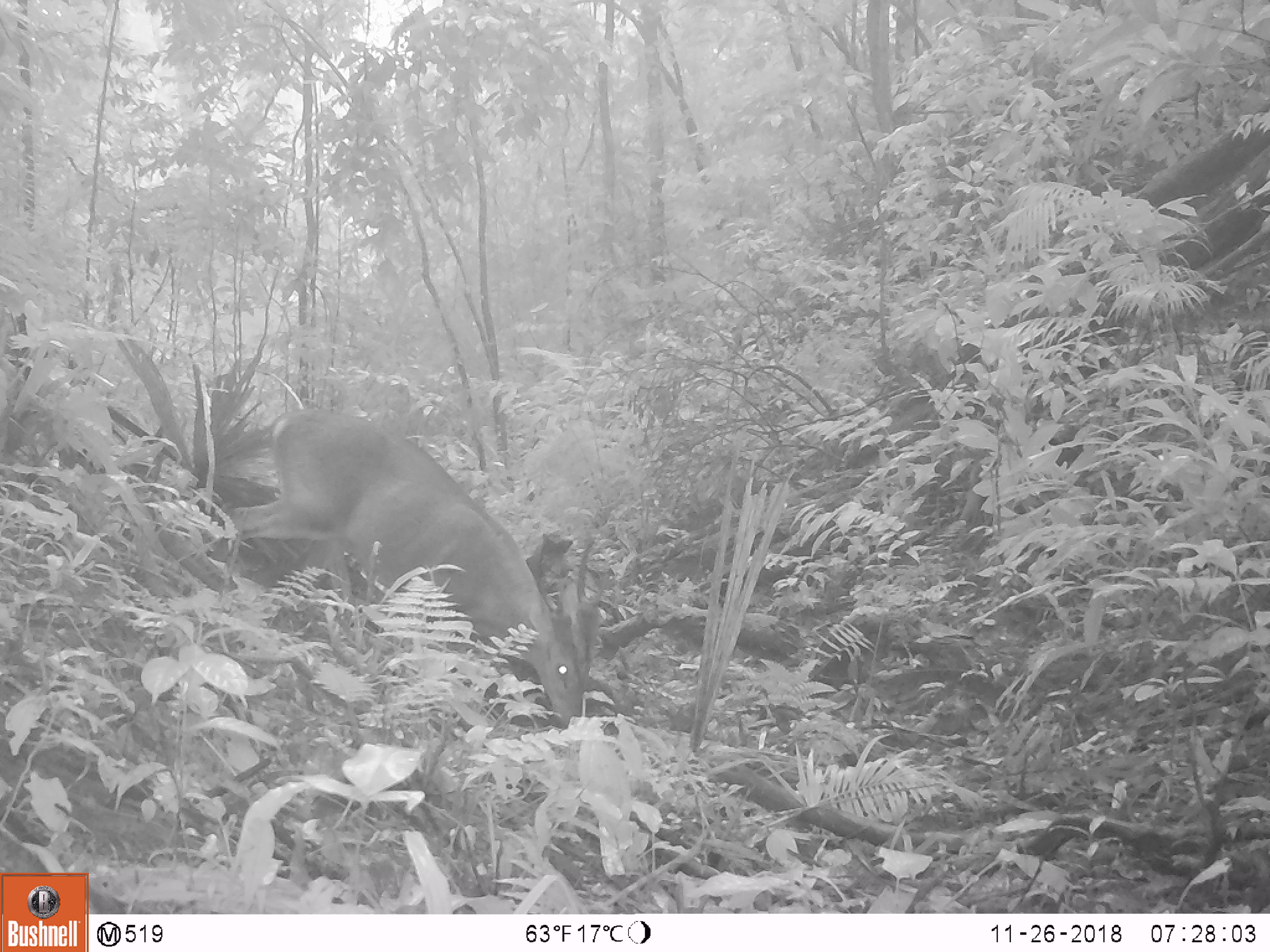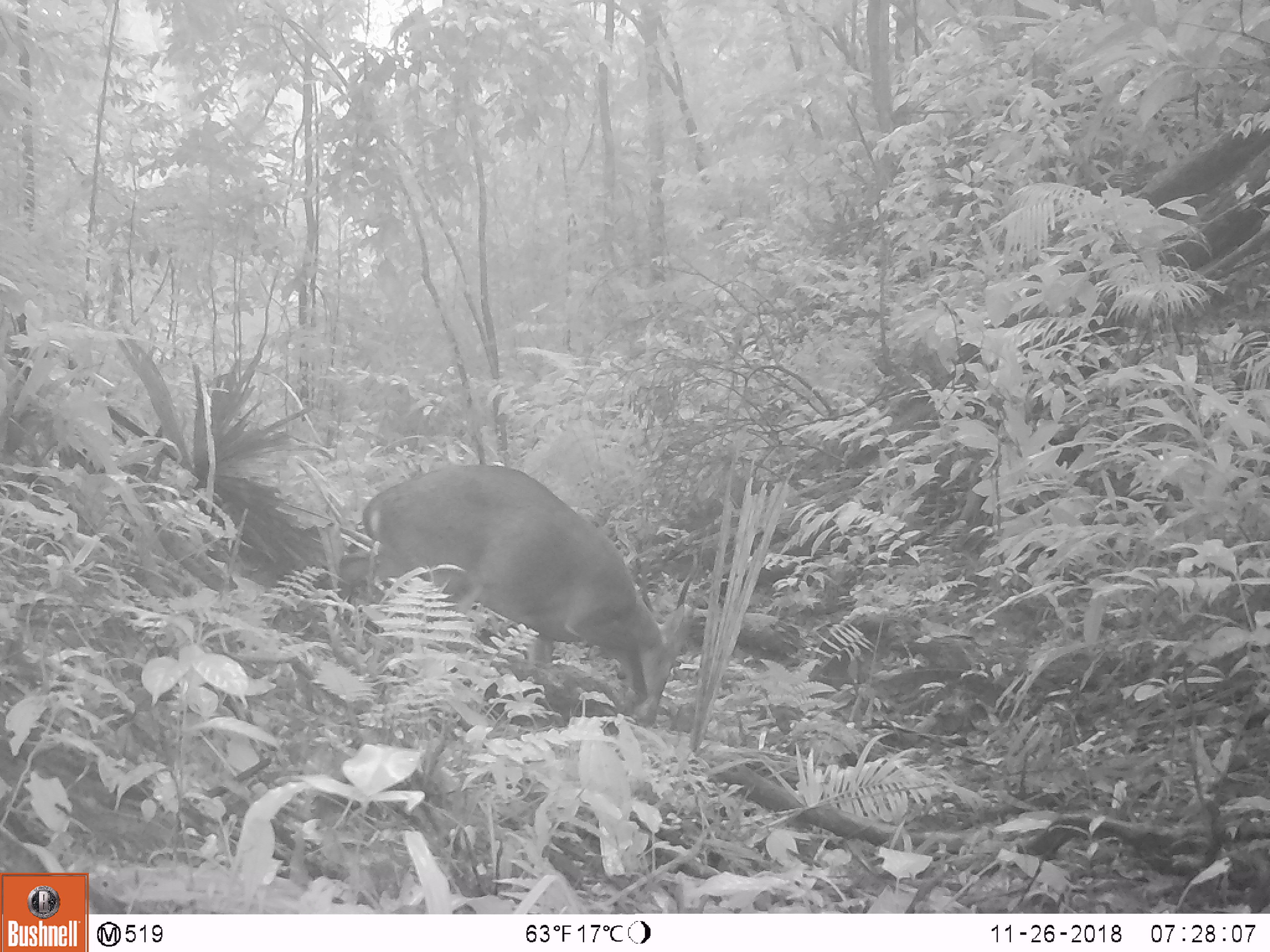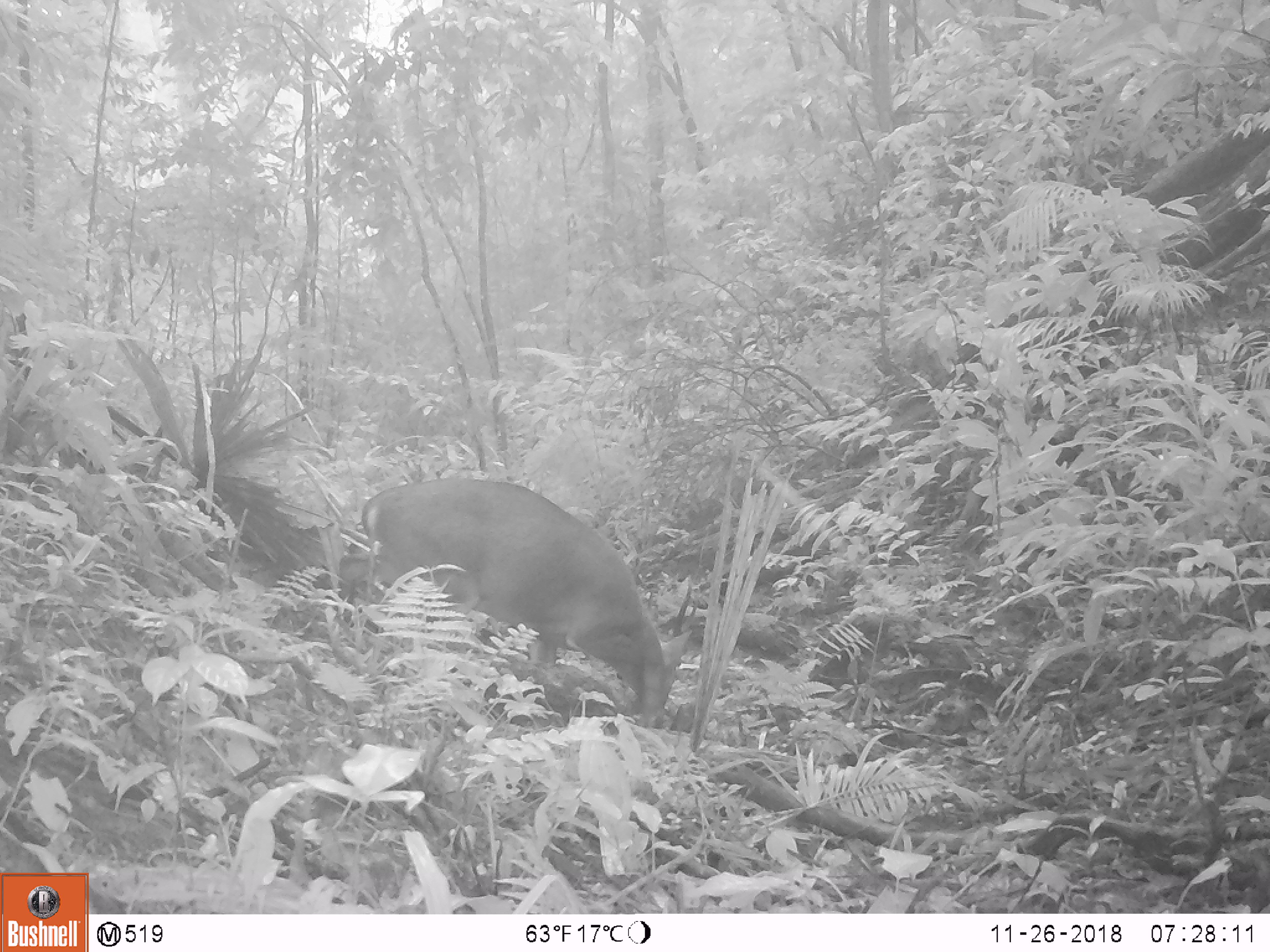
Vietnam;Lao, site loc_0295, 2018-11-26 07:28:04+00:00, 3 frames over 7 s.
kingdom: Animalia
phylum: Chordata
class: Mammalia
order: Artiodactyla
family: Cervidae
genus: Muntiacus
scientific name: Muntiacus vuquangensis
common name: large-antlered muntjac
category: large antlered muntjac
Large antlered muntjac (large-antlered muntjac) (Muntiacus vuquangensis). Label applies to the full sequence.